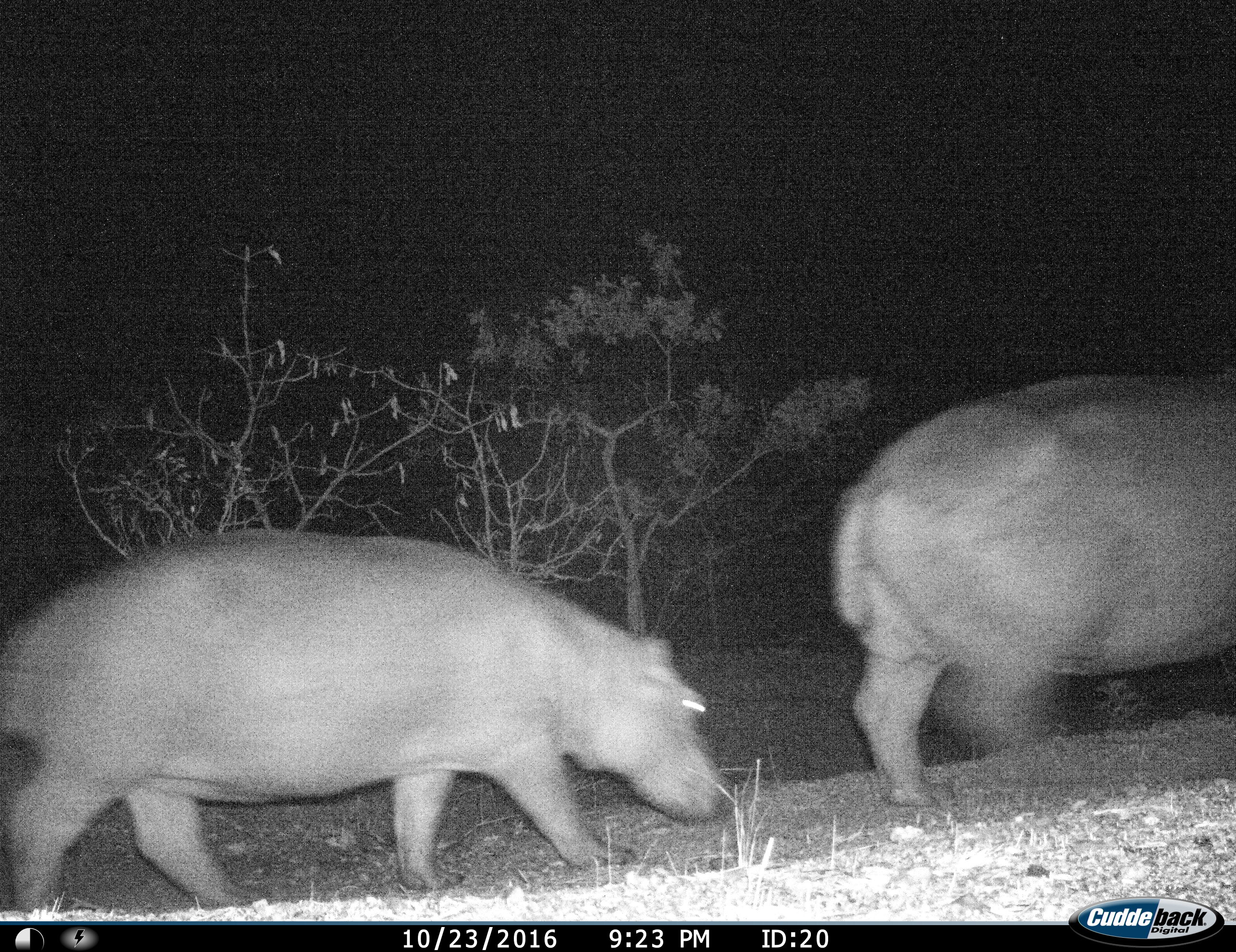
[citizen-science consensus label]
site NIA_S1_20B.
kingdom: Animalia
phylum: Chordata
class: Mammalia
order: Artiodactyla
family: Hippopotamidae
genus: Hippopotamus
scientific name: Hippopotamus amphibius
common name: hippopotamus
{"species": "hippopotamus (Hippopotamus amphibius)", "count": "2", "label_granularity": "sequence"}